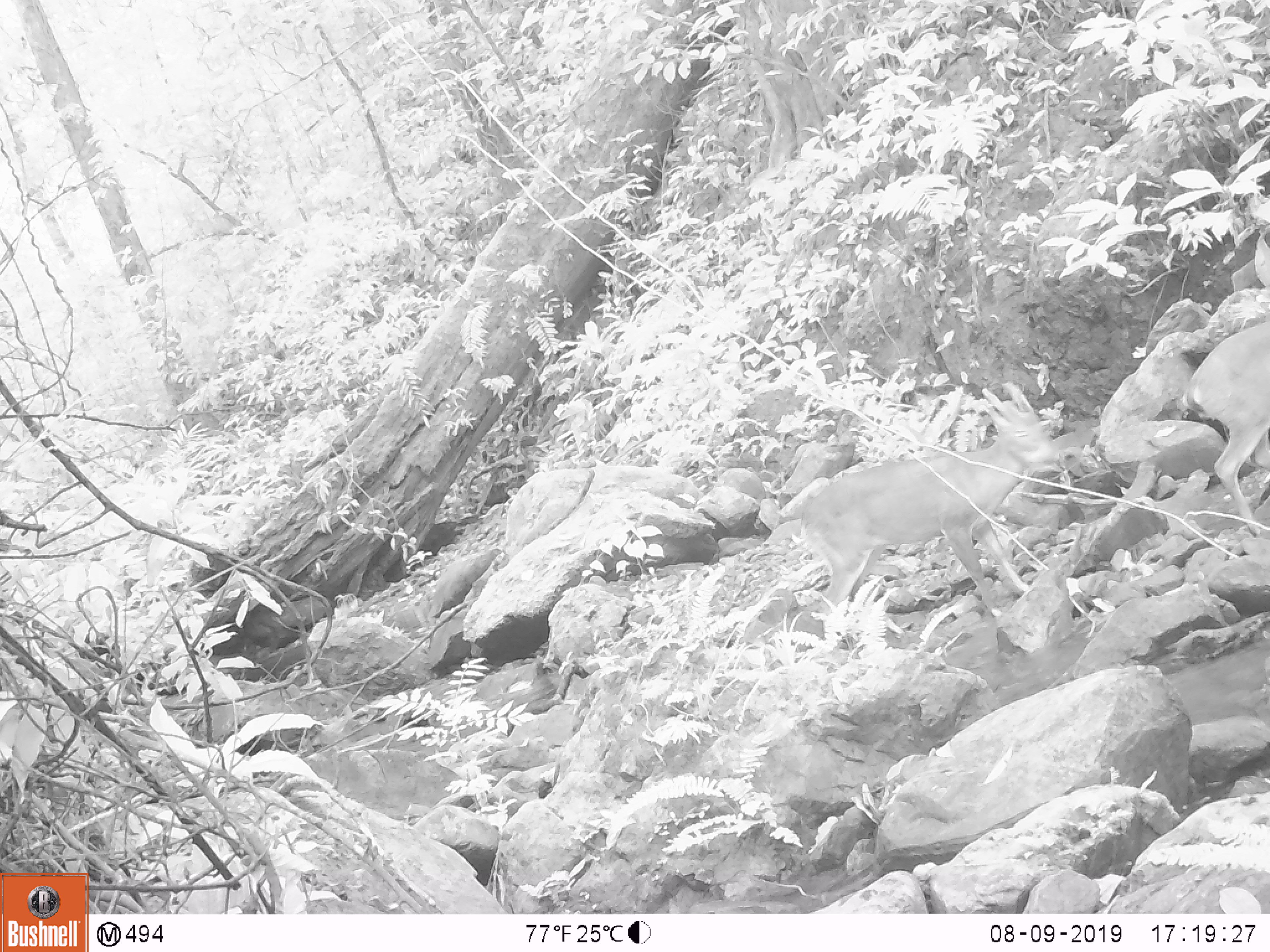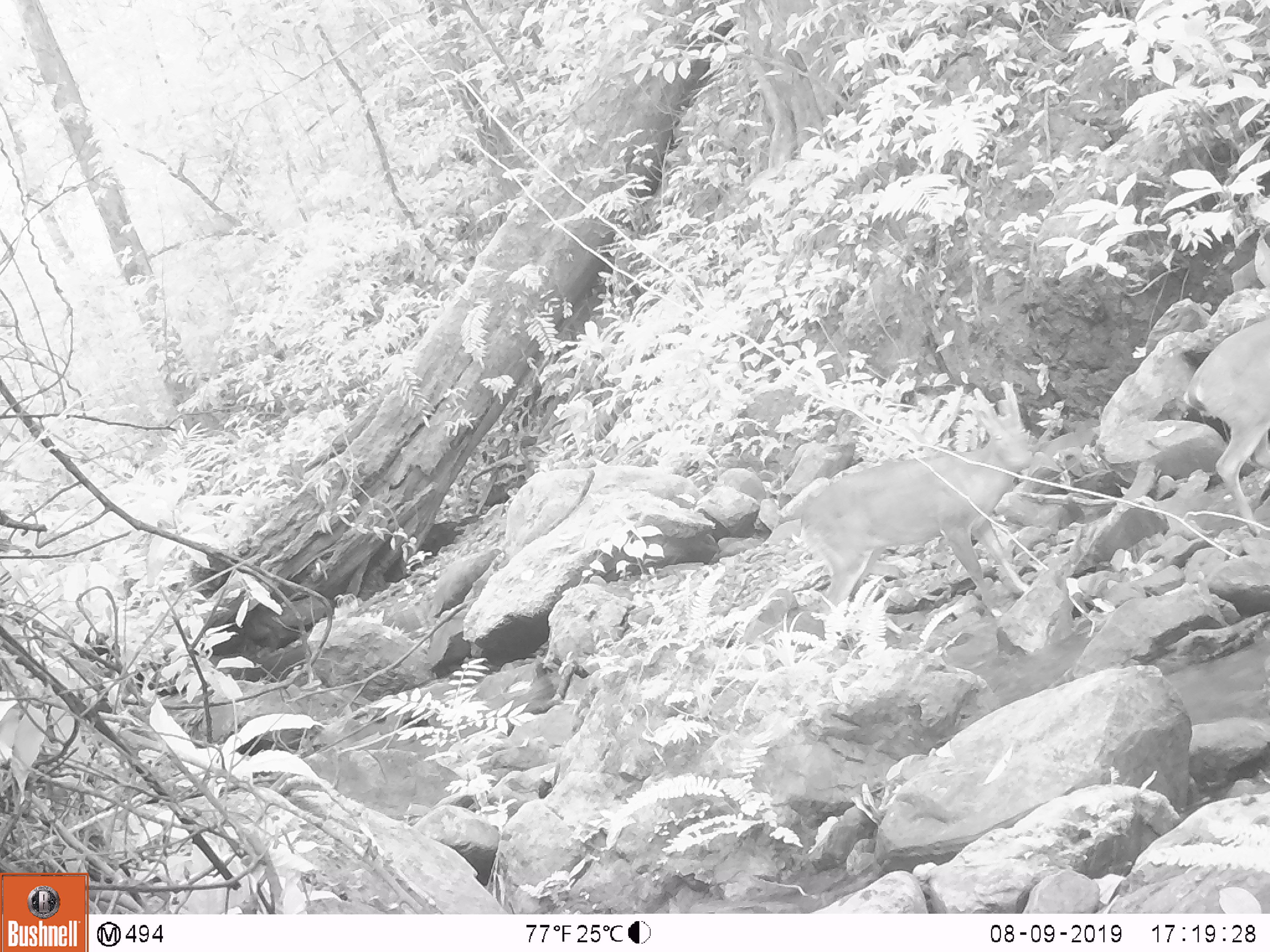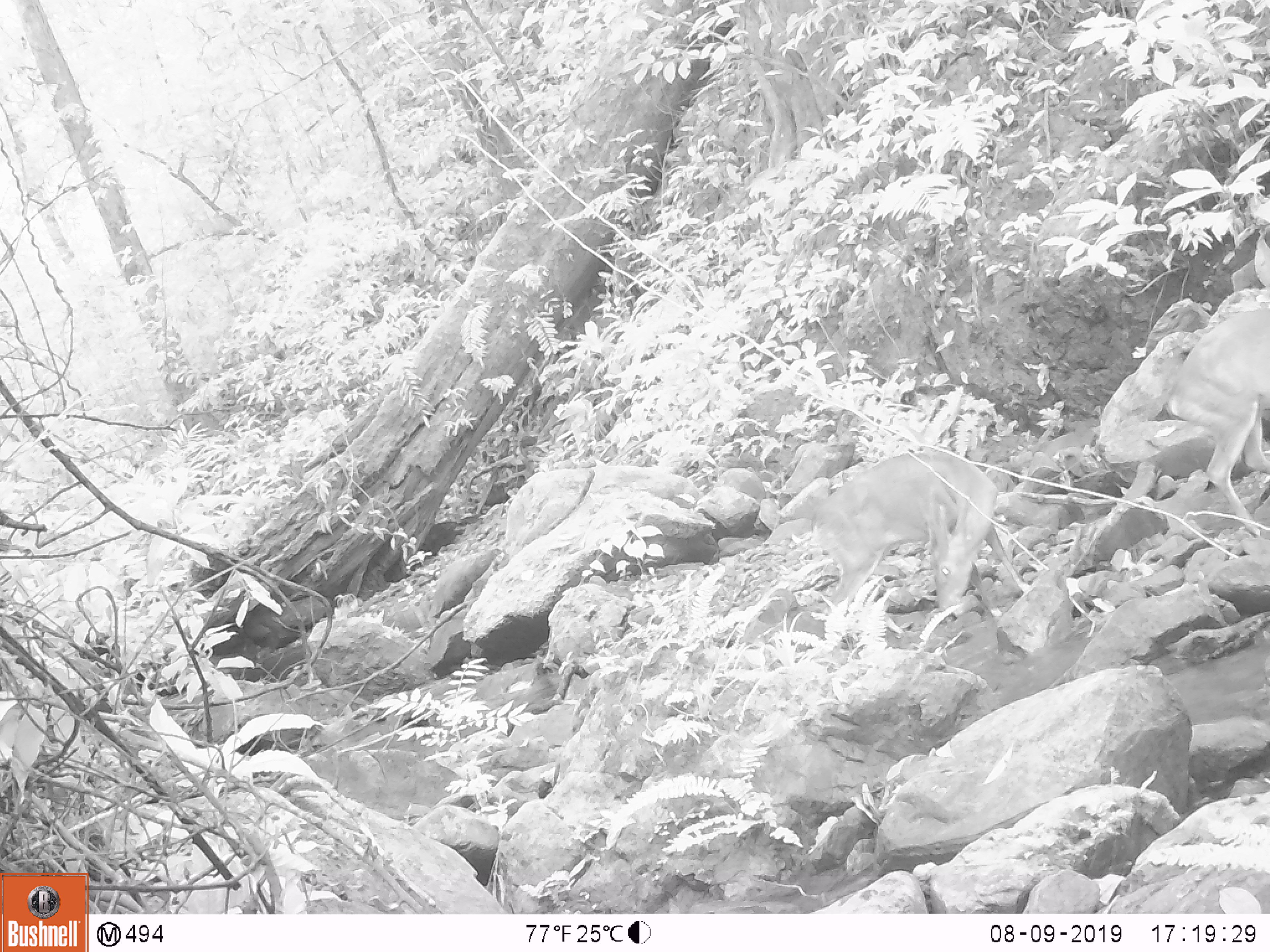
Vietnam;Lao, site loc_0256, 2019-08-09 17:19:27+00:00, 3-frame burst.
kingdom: Animalia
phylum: Chordata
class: Mammalia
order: Artiodactyla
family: Cervidae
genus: Muntiacus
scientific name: Muntiacus vuquangensis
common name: large-antlered muntjac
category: large antlered muntjac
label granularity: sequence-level